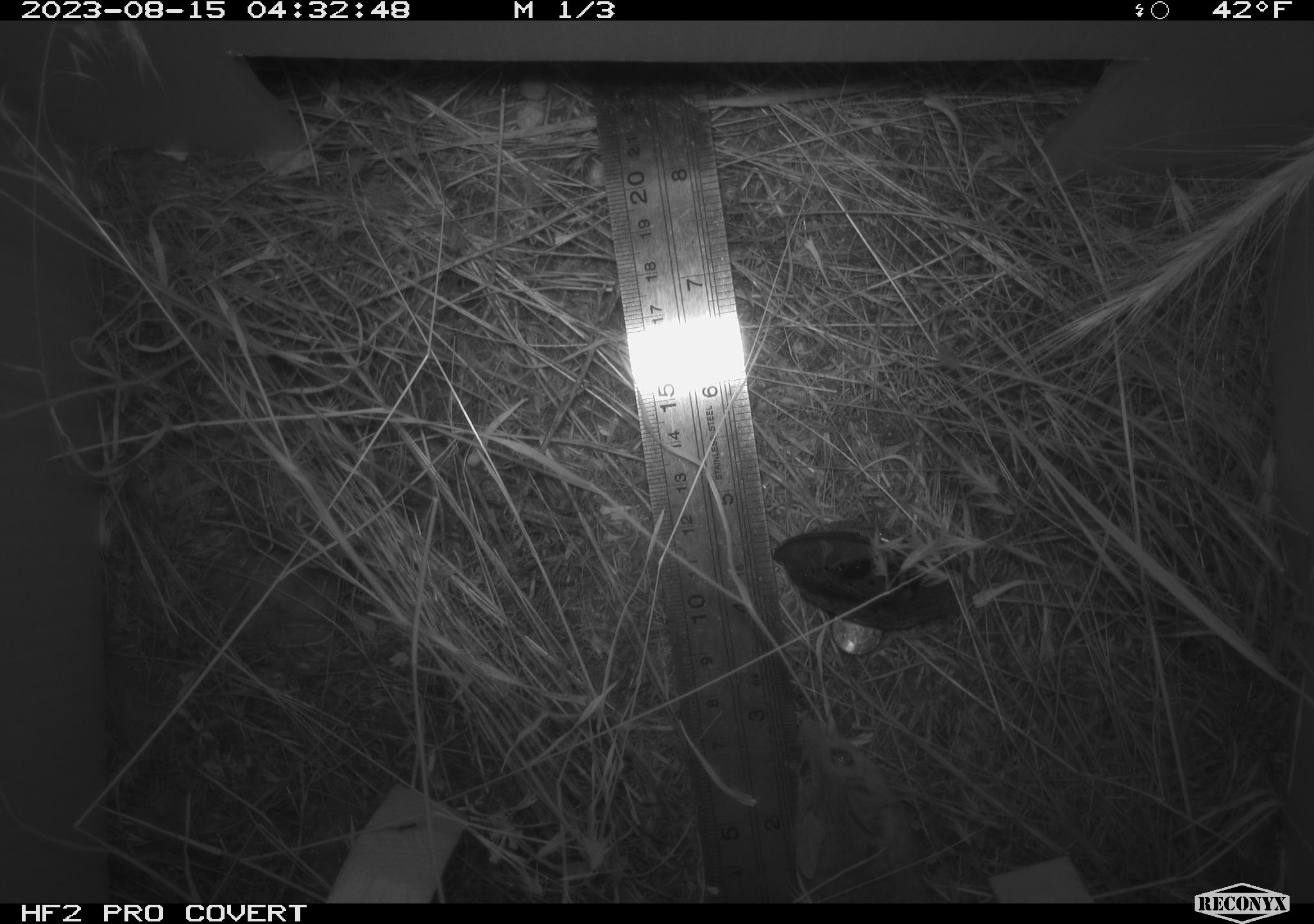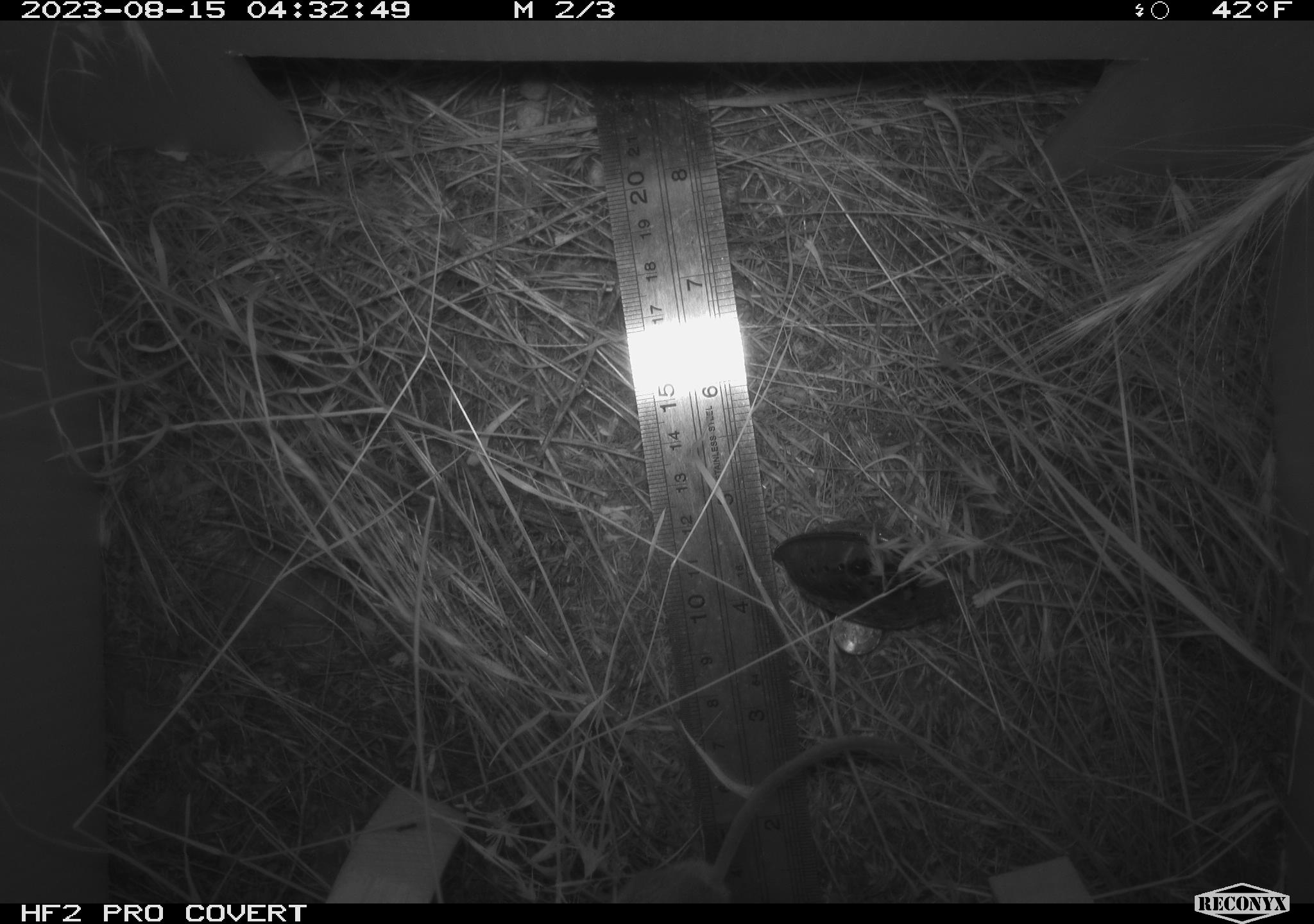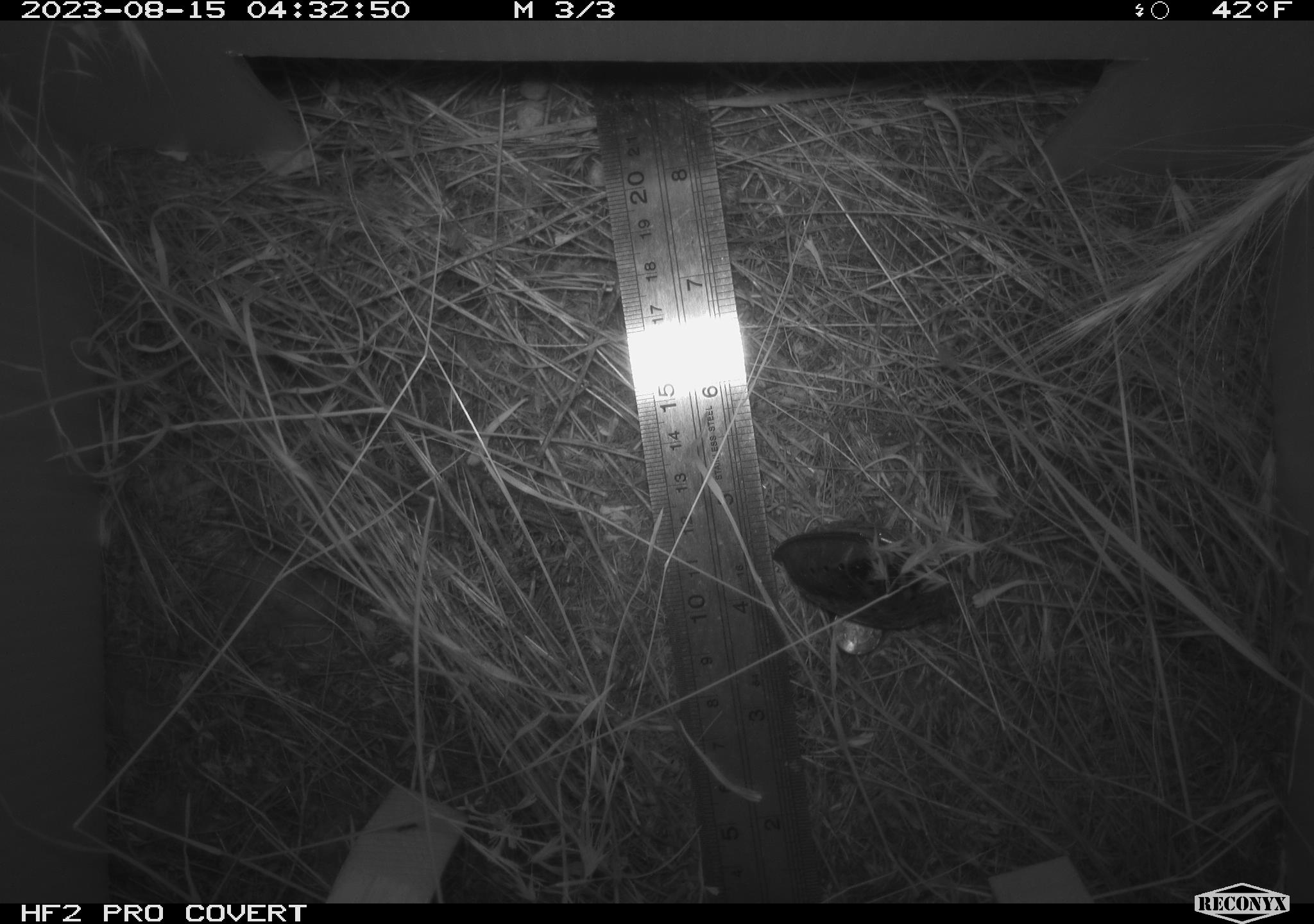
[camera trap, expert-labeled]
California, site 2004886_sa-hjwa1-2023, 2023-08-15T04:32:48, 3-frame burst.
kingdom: Animalia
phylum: Chordata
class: Mammalia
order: Rodentia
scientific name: Rodentia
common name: mouse species